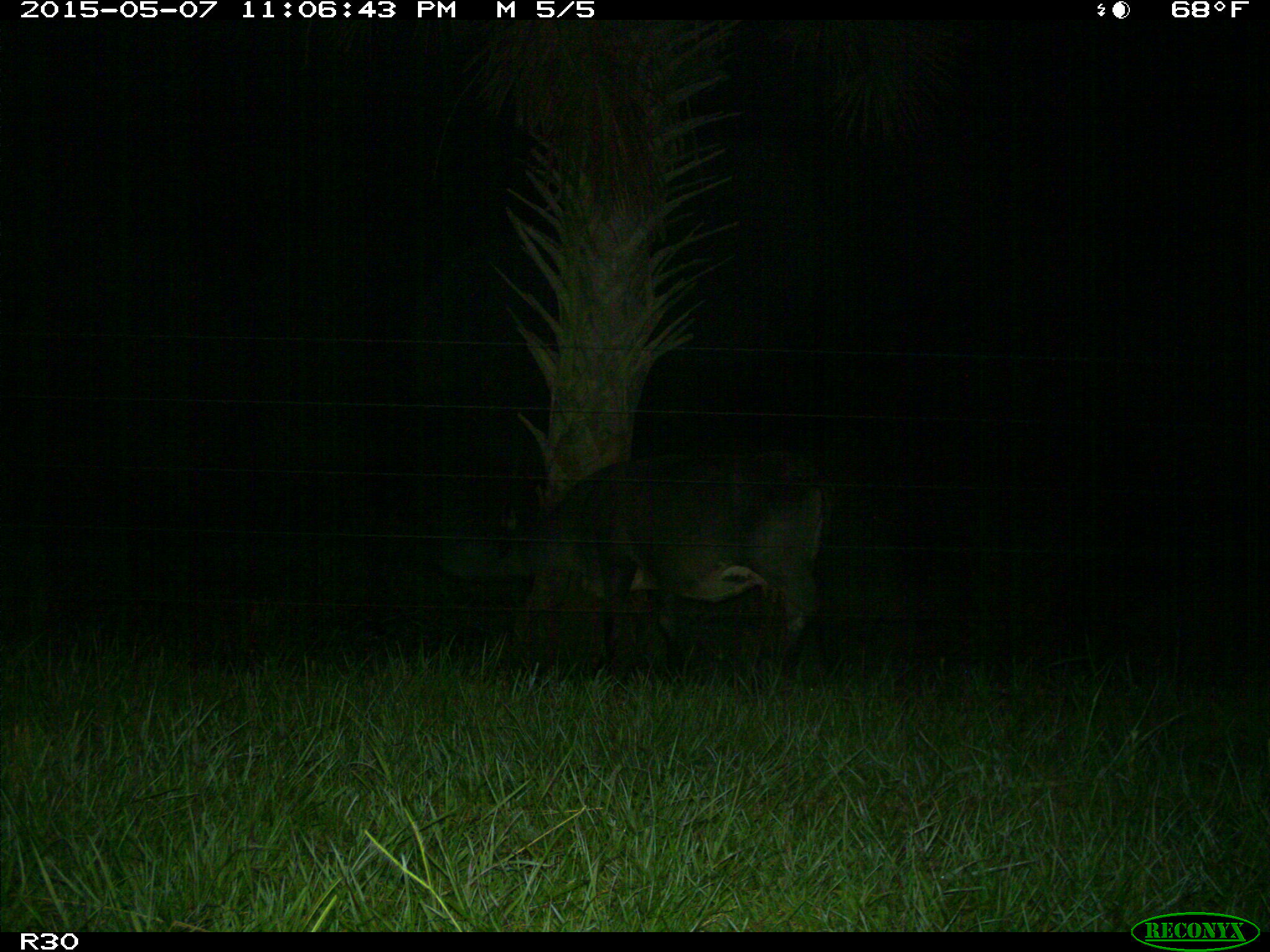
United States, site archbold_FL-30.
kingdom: Animalia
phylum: Chordata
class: Mammalia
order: Artiodactyla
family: Bovidae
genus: Bos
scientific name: Bos taurus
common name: domestic cow